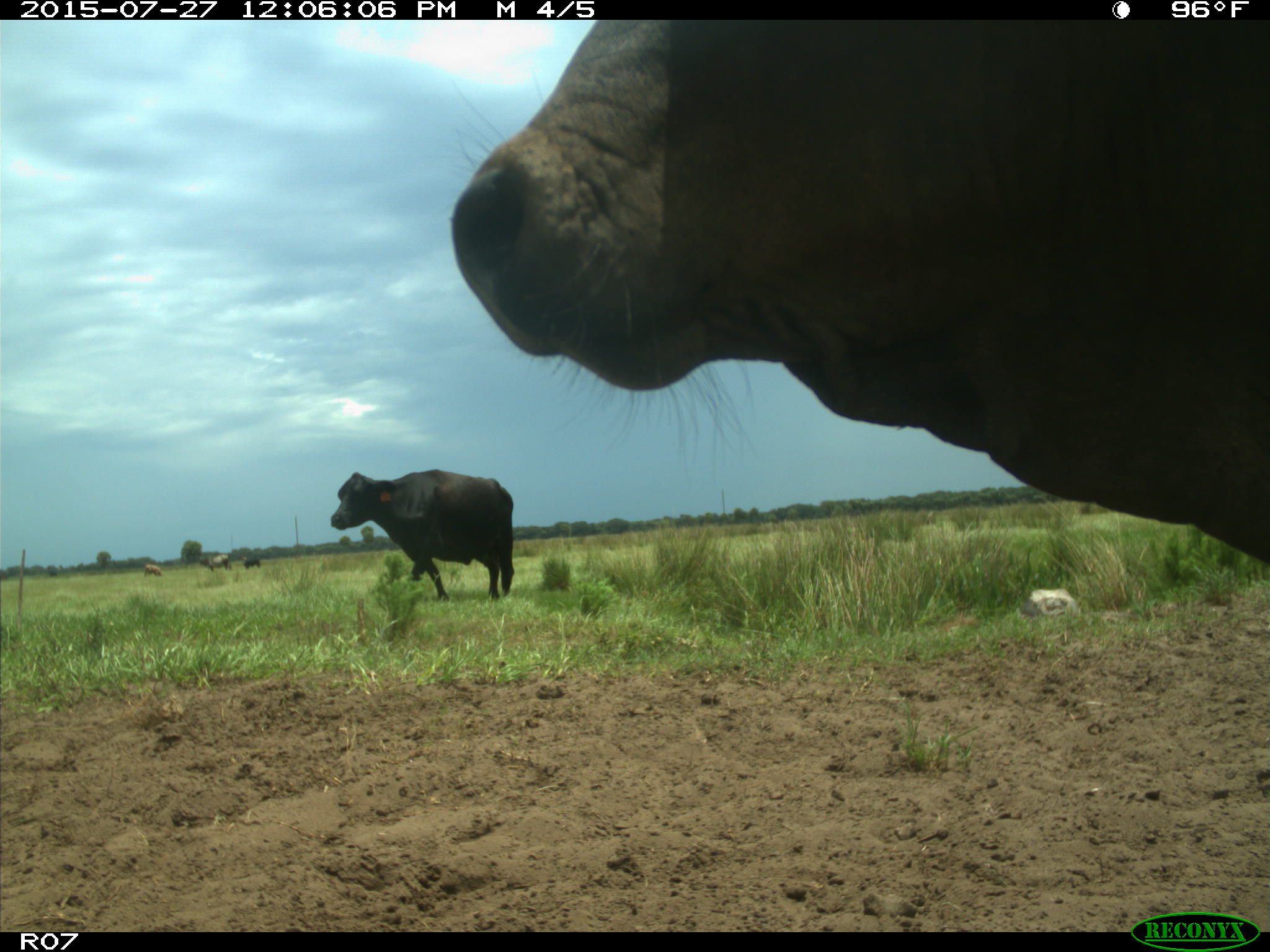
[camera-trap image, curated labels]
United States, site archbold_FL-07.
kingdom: Animalia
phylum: Chordata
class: Mammalia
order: Artiodactyla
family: Bovidae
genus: Bos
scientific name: Bos taurus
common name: domestic cow